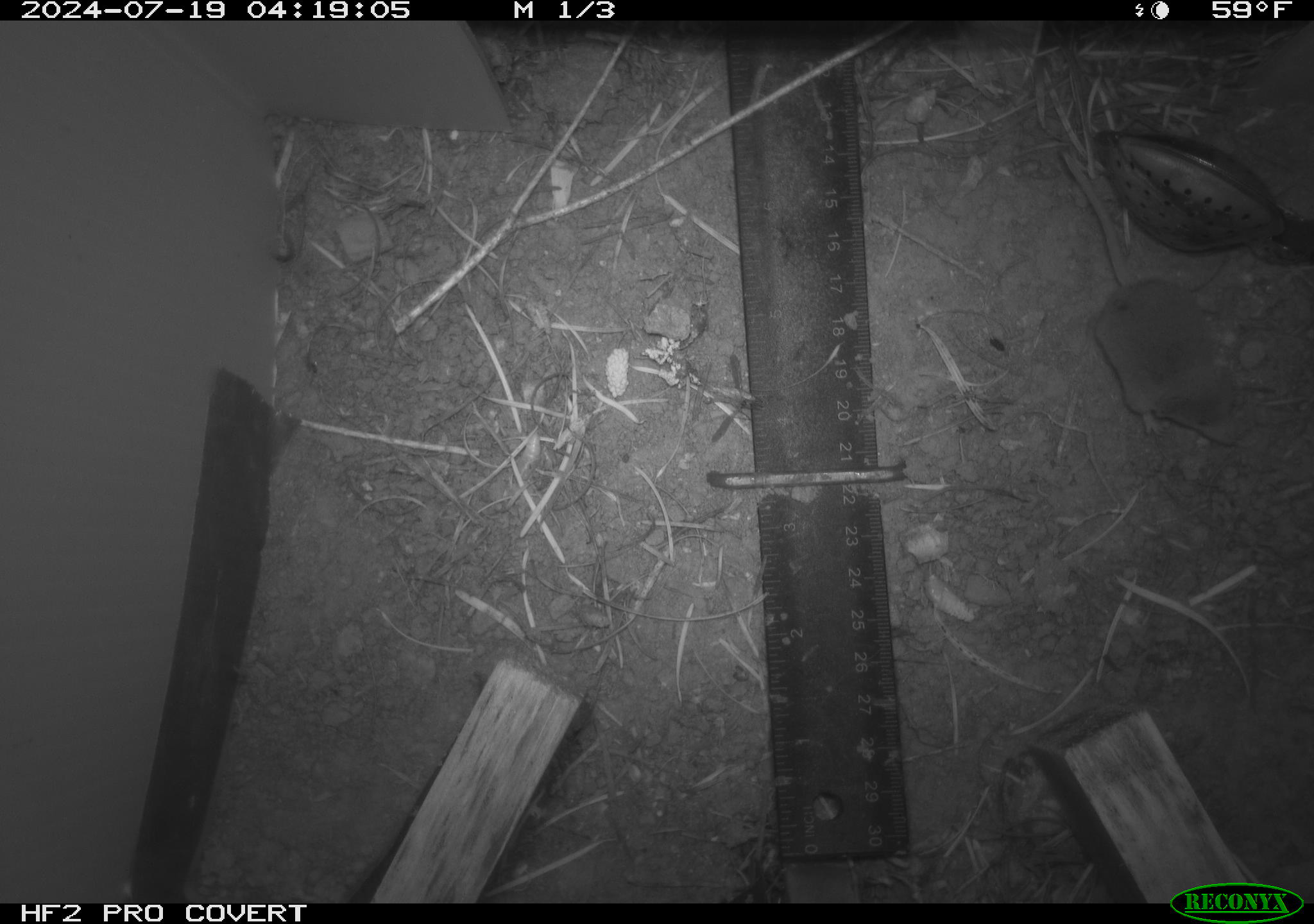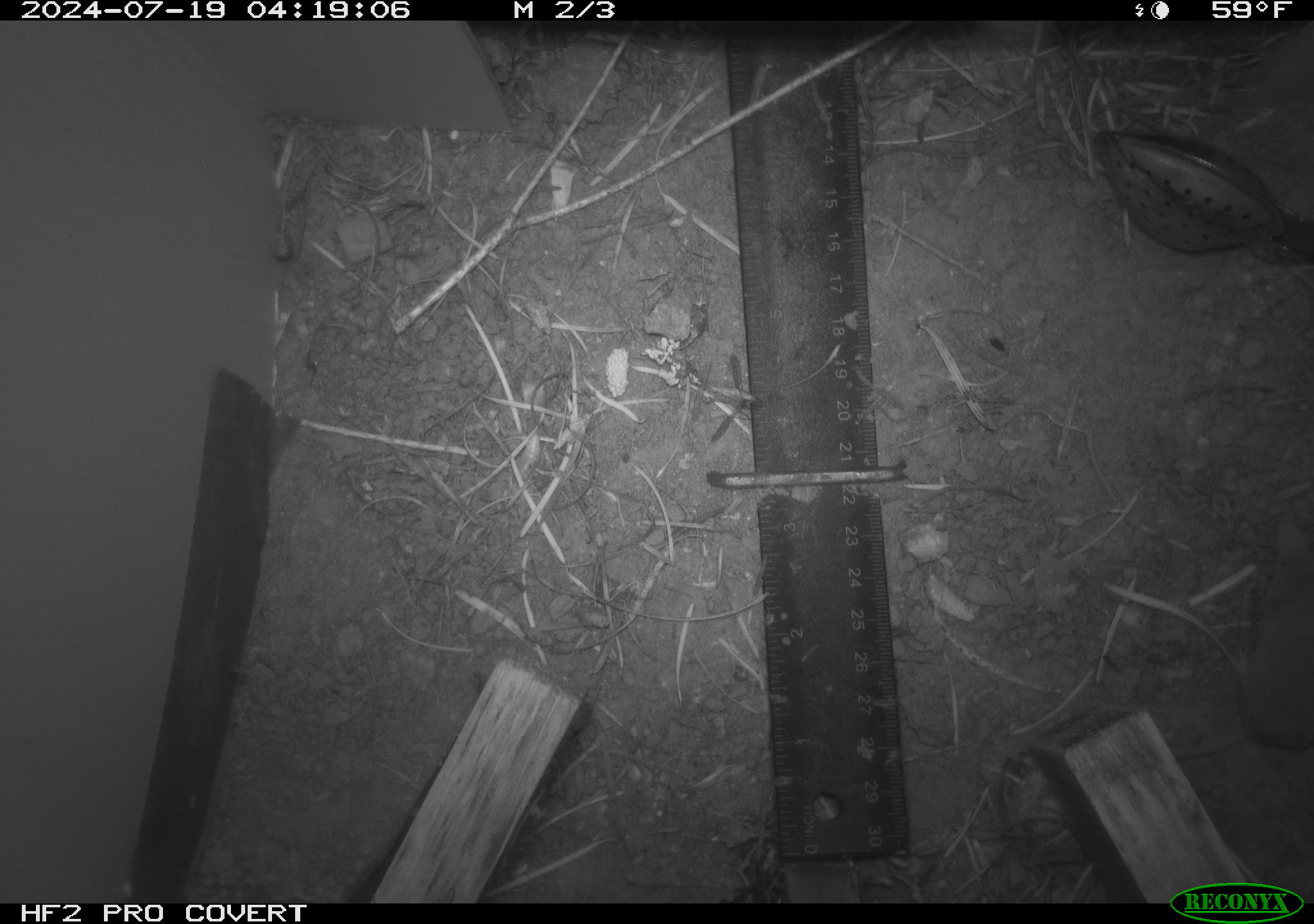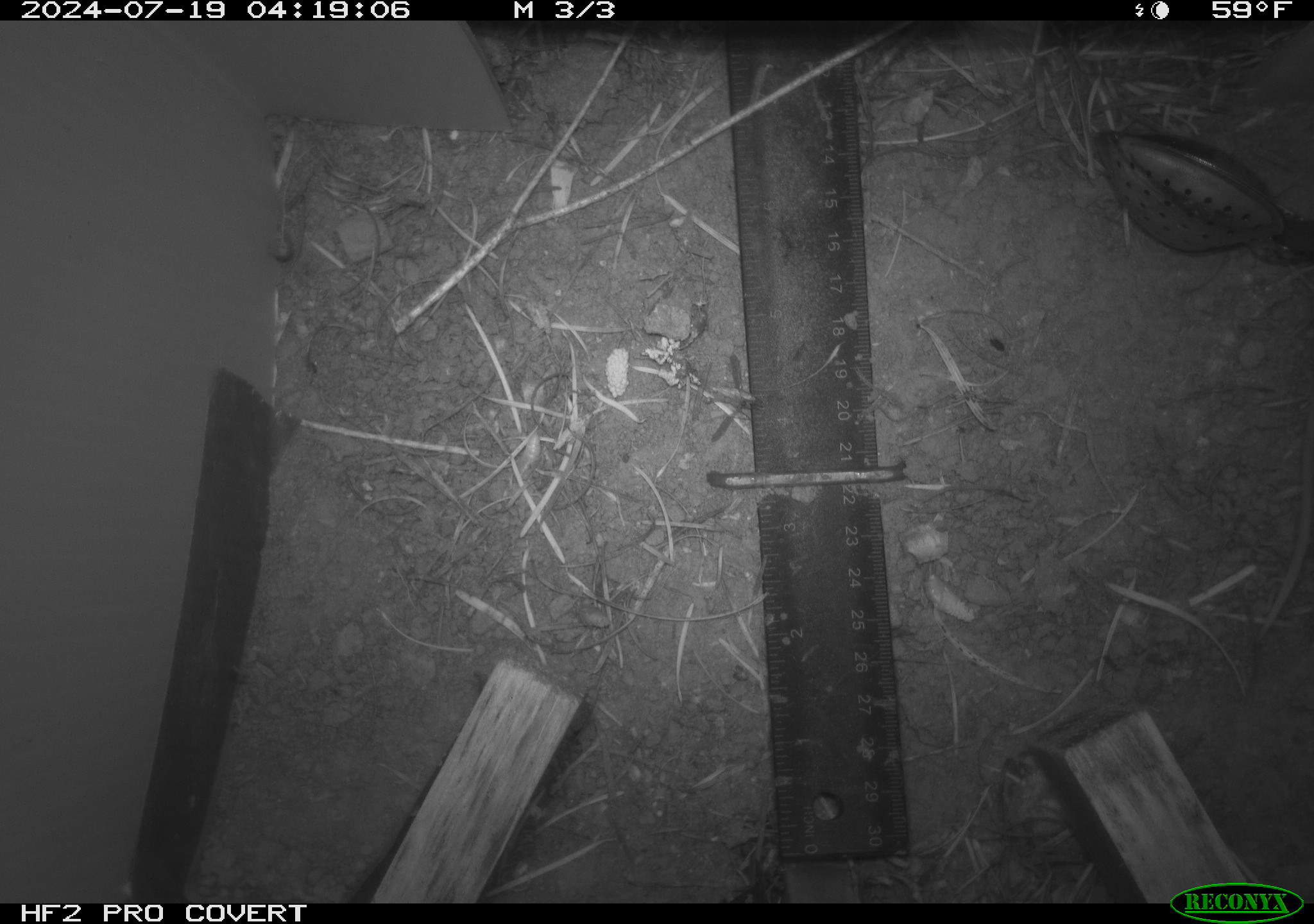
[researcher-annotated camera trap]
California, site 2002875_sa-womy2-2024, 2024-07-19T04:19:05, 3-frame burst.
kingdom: Animalia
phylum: Chordata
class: Mammalia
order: Eulipotyphla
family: Soricidae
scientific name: Soricidae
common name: shrews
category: soricidae family